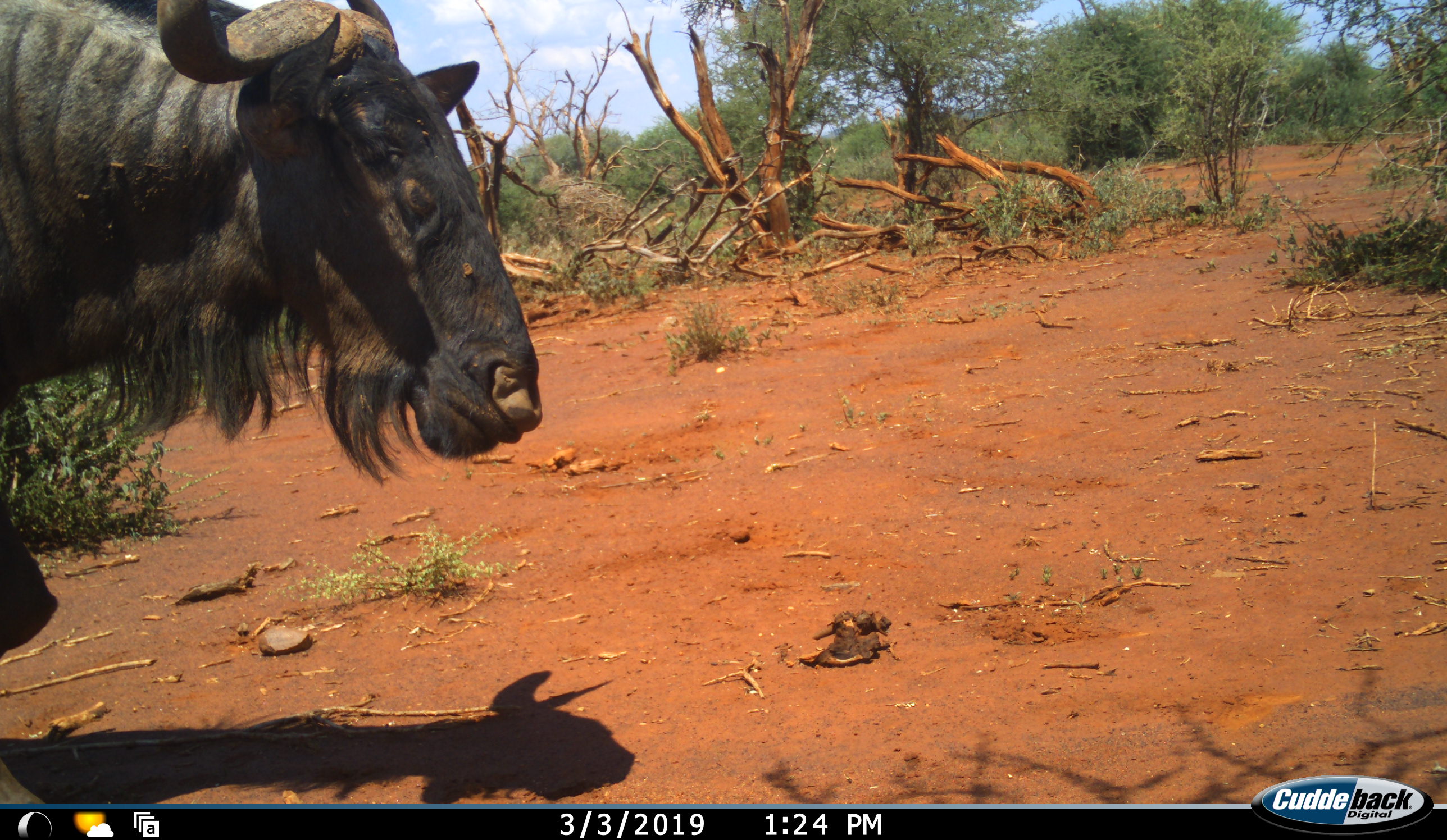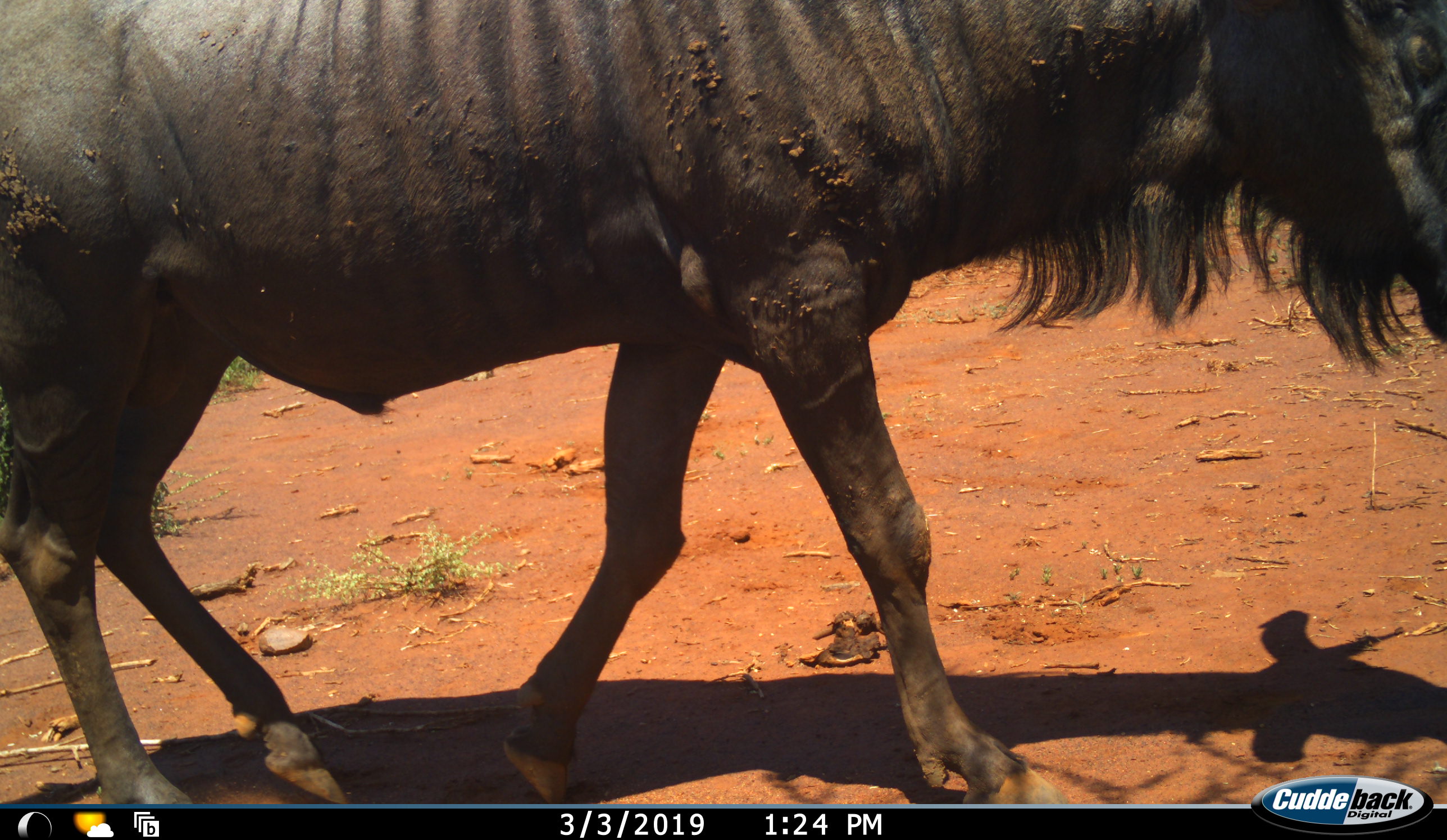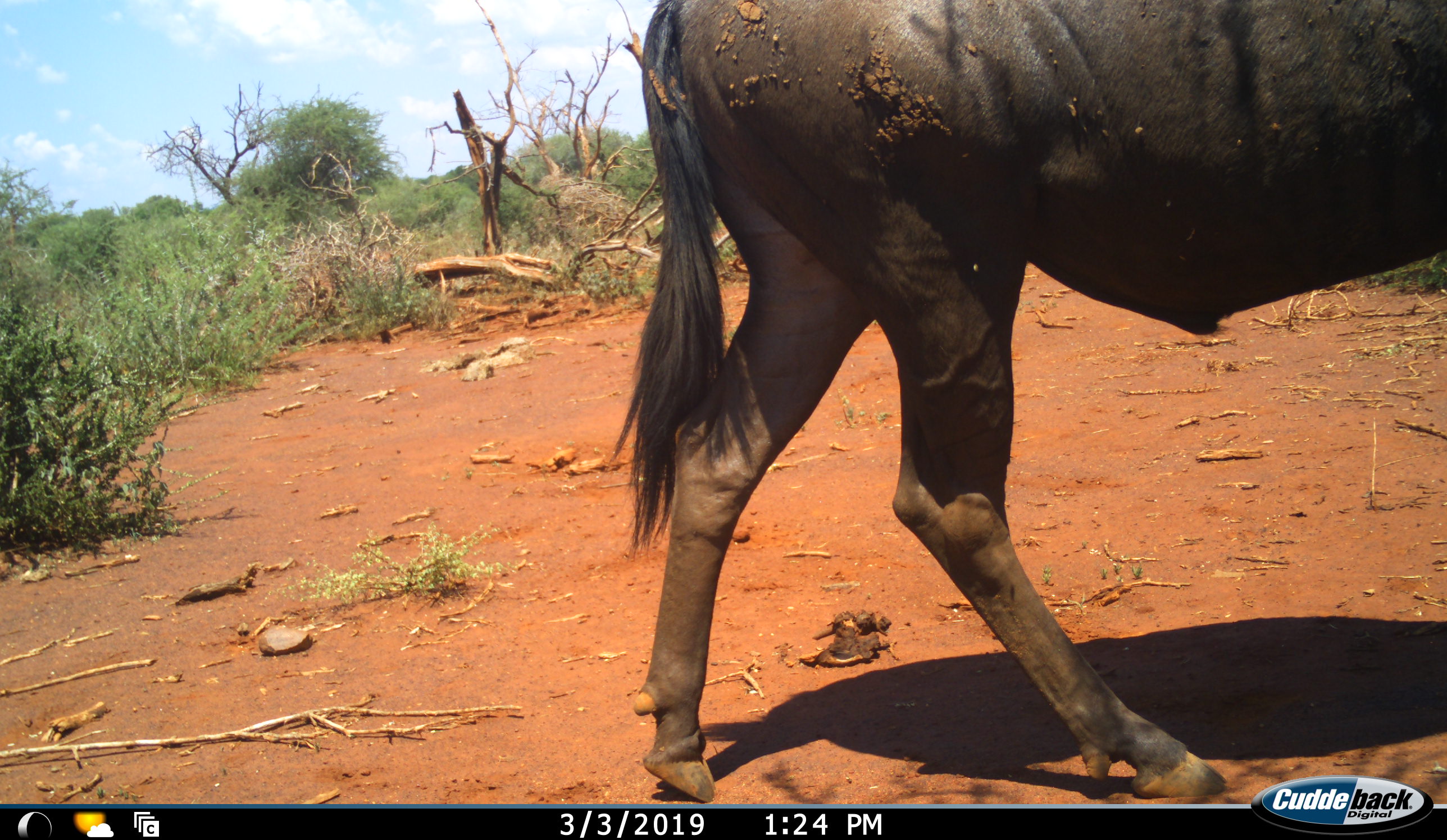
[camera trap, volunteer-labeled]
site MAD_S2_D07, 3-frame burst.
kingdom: Animalia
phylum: Chordata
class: Mammalia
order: Artiodactyla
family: Bovidae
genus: Connochaetes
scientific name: Connochaetes taurinus taurinus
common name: blue wildebeest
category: wildebeestblue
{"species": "wildebeestblue (blue wildebeest) (Connochaetes taurinus taurinus)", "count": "1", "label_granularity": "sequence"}